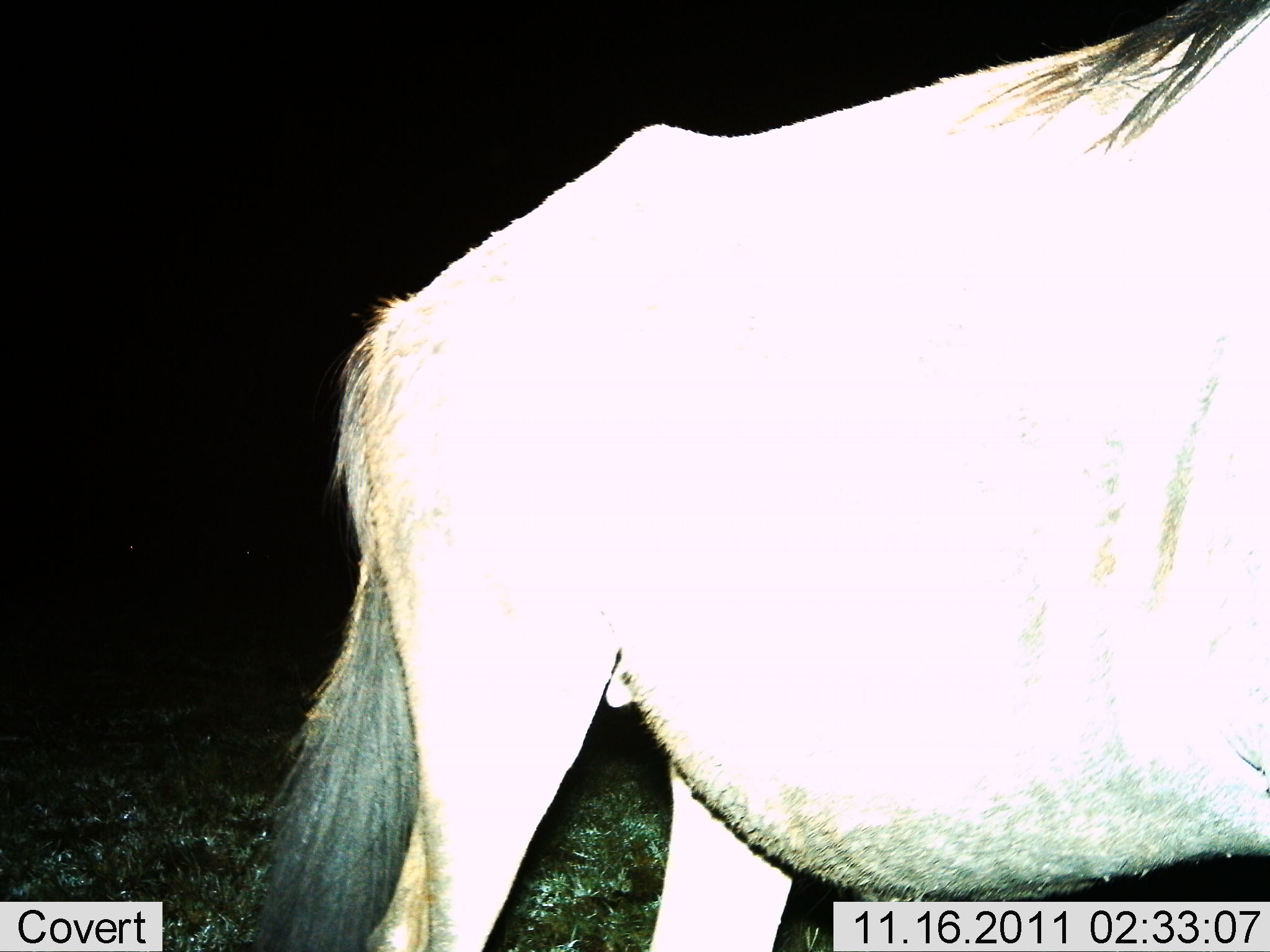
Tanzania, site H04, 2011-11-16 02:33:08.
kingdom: Animalia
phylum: Chordata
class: Mammalia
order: Artiodactyla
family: Bovidae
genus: Connochaetes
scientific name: Connochaetes taurinus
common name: blue wildebeest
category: wildebeest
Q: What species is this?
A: Wildebeest (blue wildebeest) (Connochaetes taurinus).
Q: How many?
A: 1.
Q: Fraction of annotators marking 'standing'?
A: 92%.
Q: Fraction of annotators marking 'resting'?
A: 0%.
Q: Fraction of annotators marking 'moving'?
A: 8%.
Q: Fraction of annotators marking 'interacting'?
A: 0%.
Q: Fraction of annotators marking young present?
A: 0%.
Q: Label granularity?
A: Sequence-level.